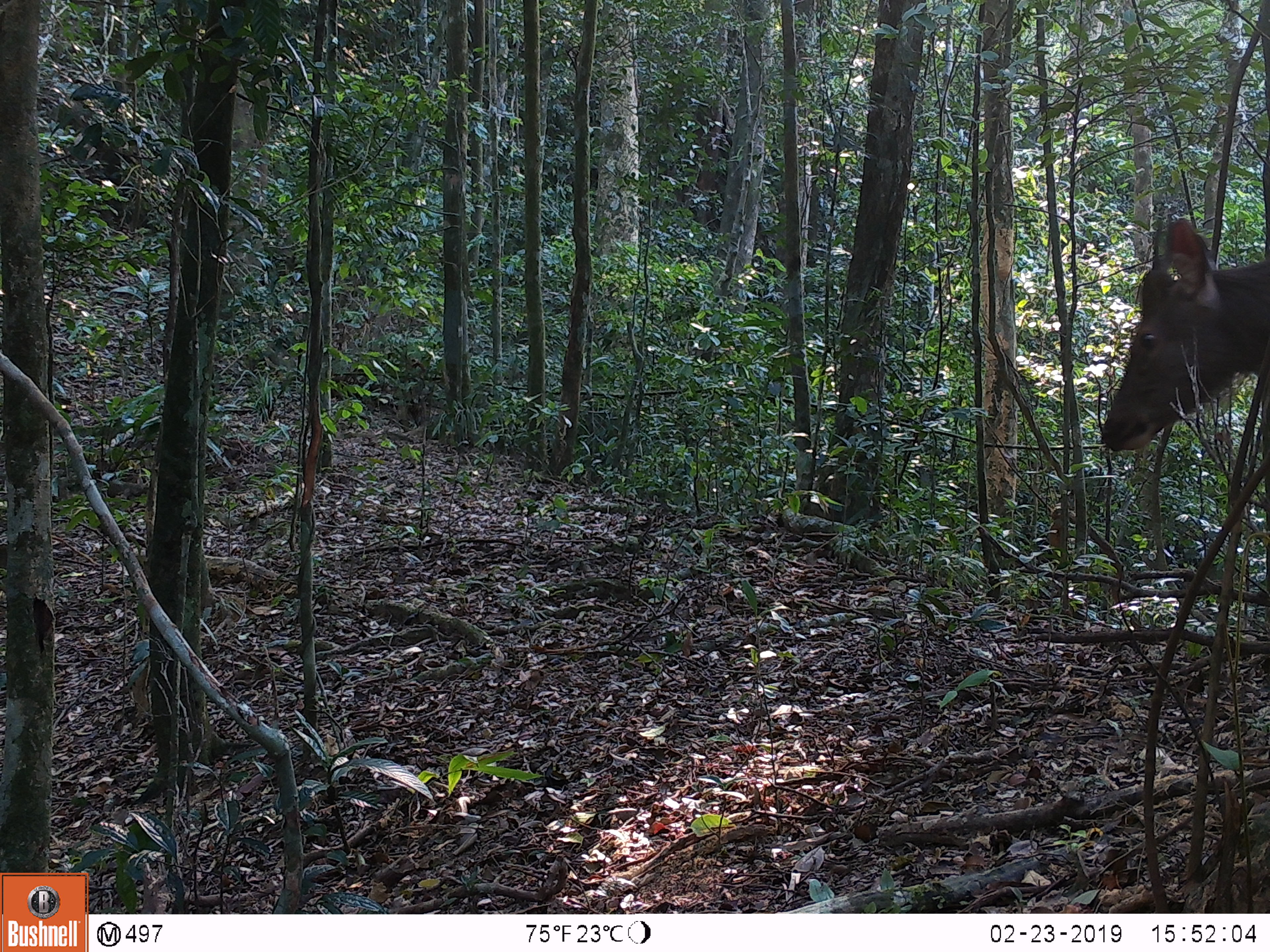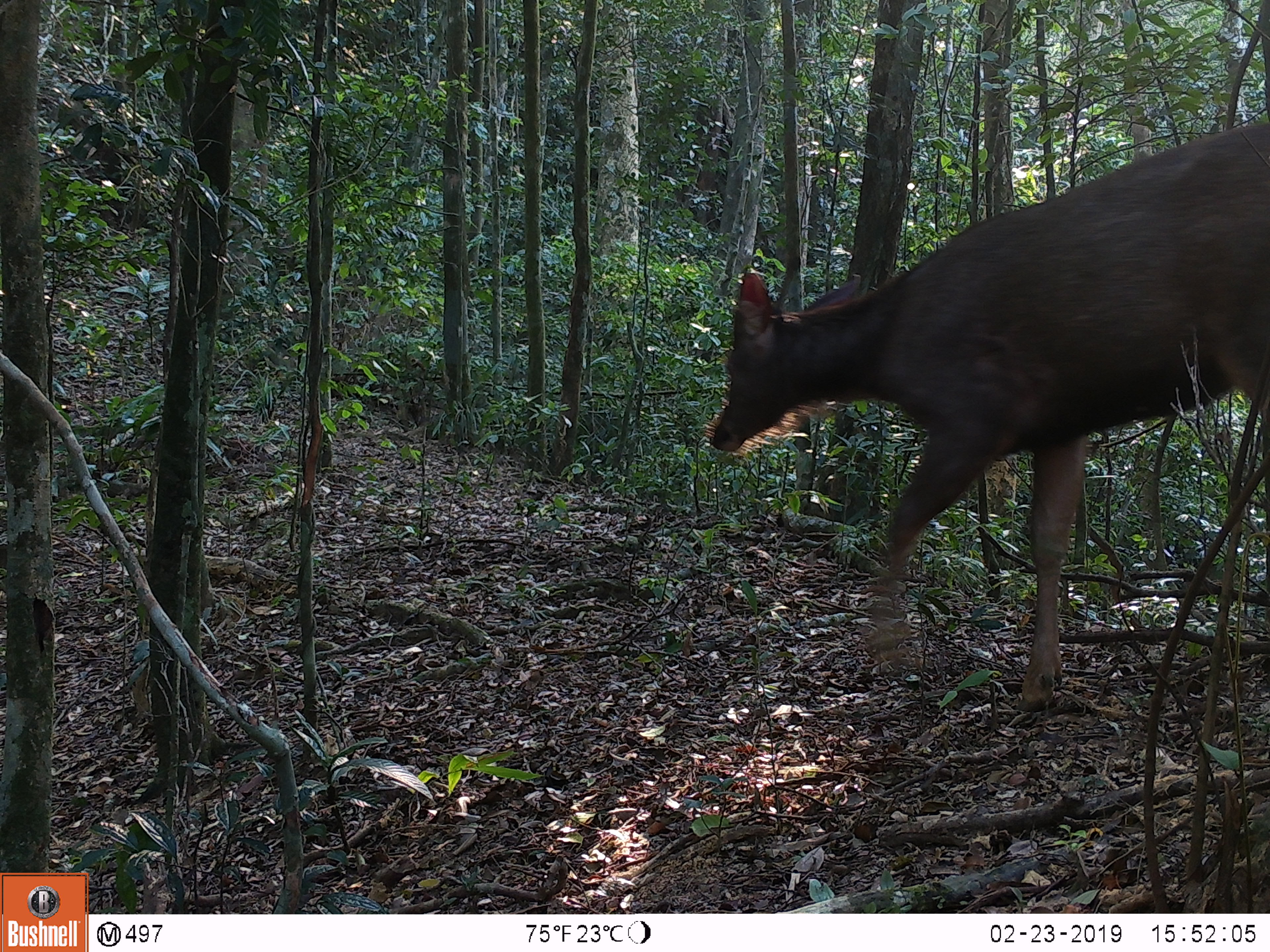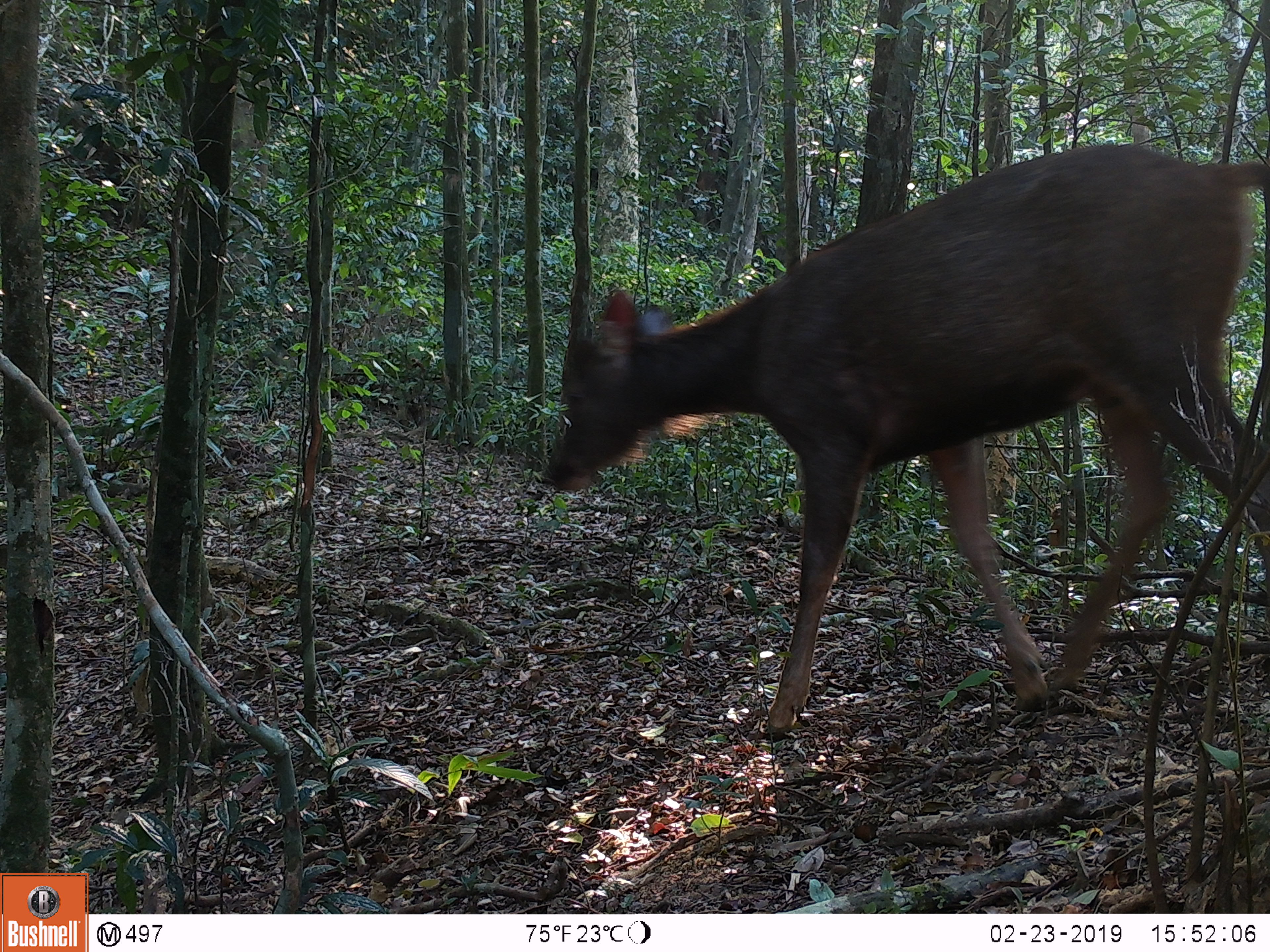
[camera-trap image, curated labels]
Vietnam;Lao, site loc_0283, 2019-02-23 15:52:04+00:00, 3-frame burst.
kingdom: Animalia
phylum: Chordata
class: Mammalia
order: Artiodactyla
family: Cervidae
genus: Rusa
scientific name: Rusa unicolor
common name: sambar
Sambar (Rusa unicolor). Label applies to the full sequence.